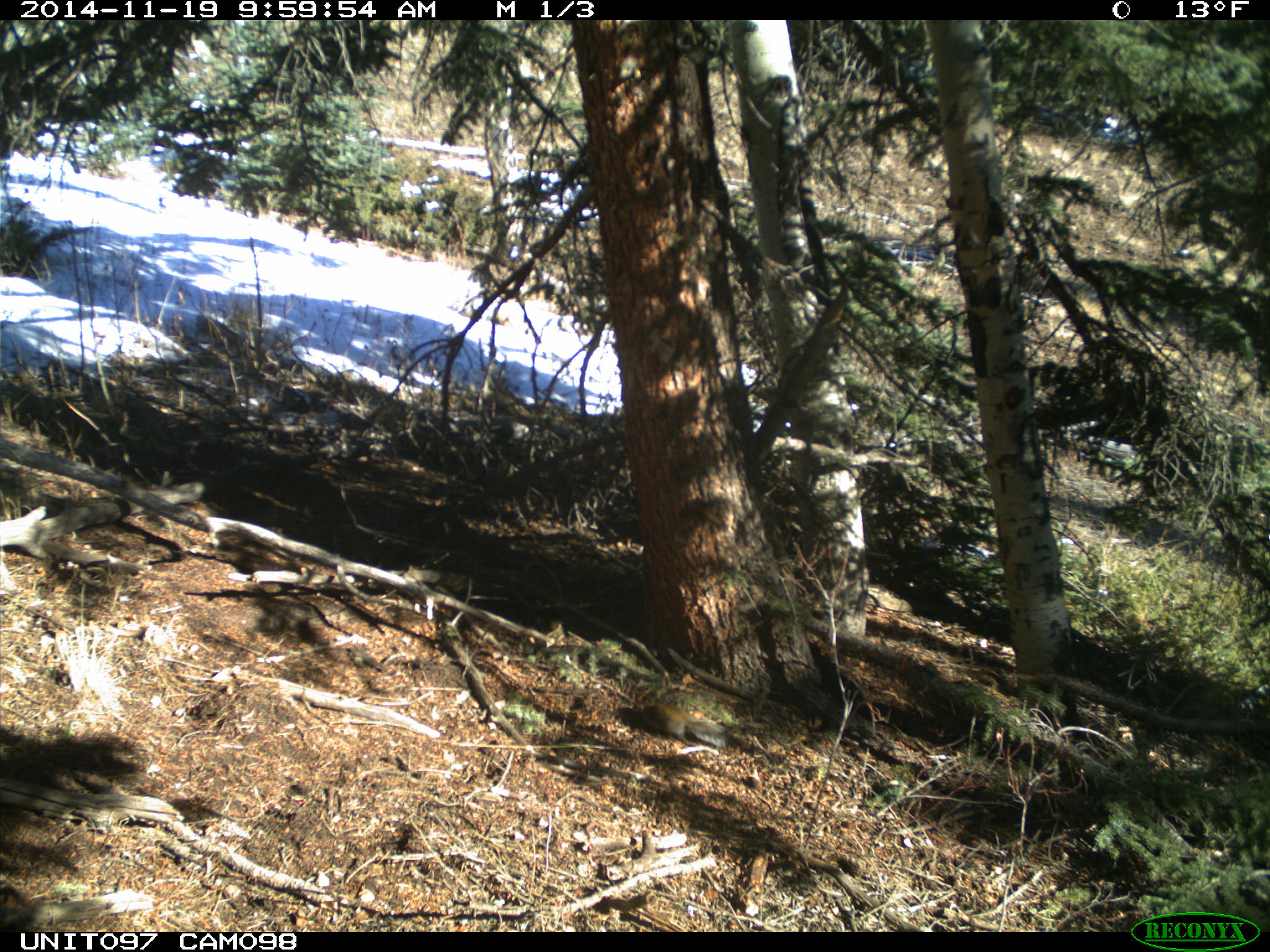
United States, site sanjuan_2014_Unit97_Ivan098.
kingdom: Animalia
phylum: Chordata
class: Mammalia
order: Rodentia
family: Sciuridae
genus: Tamiasciurus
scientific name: Tamiasciurus hudsonicus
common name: american red squirrel